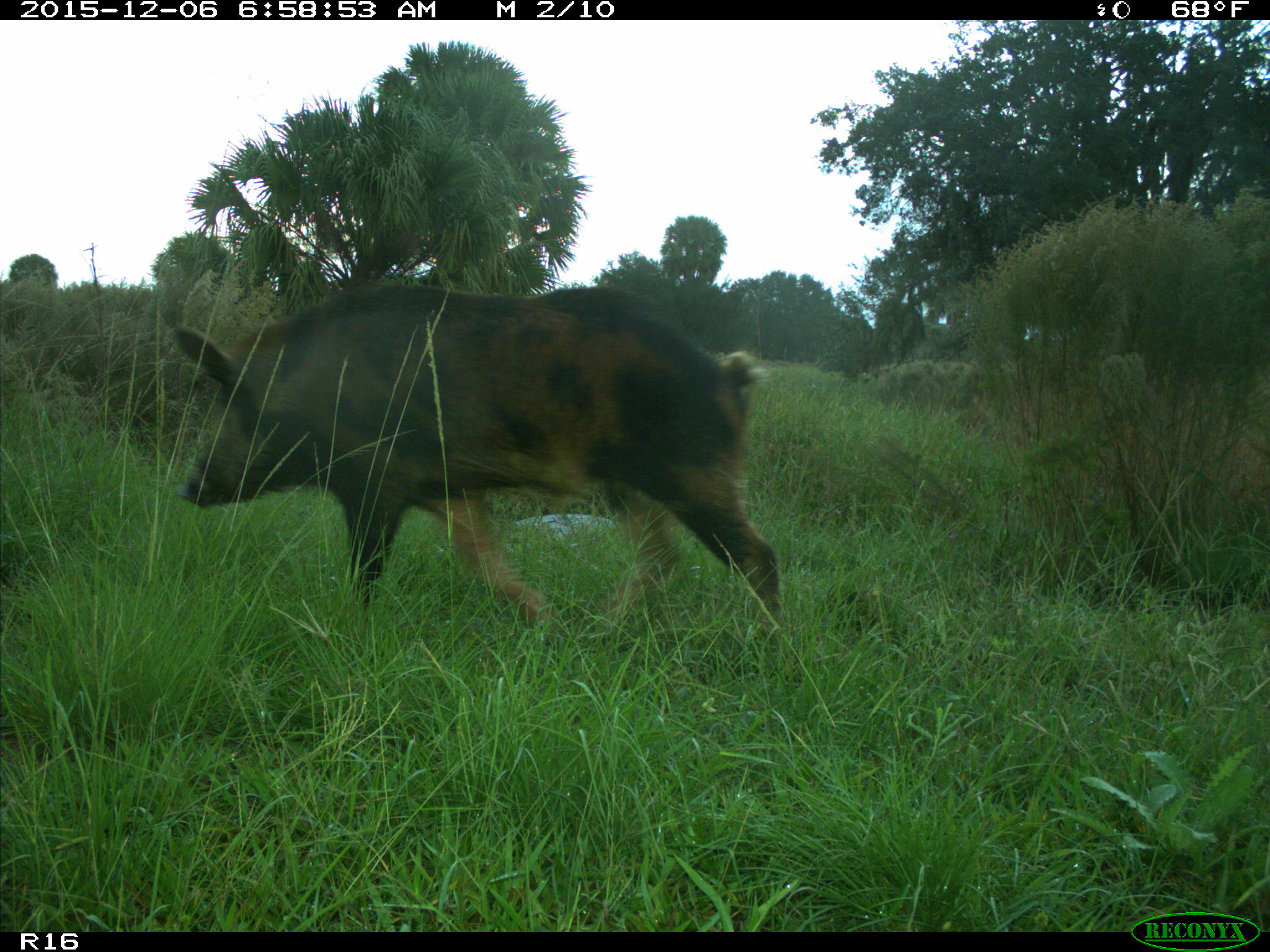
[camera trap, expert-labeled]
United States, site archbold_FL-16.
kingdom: Animalia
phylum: Chordata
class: Mammalia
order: Artiodactyla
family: Suidae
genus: Sus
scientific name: Sus scrofa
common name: wild boar